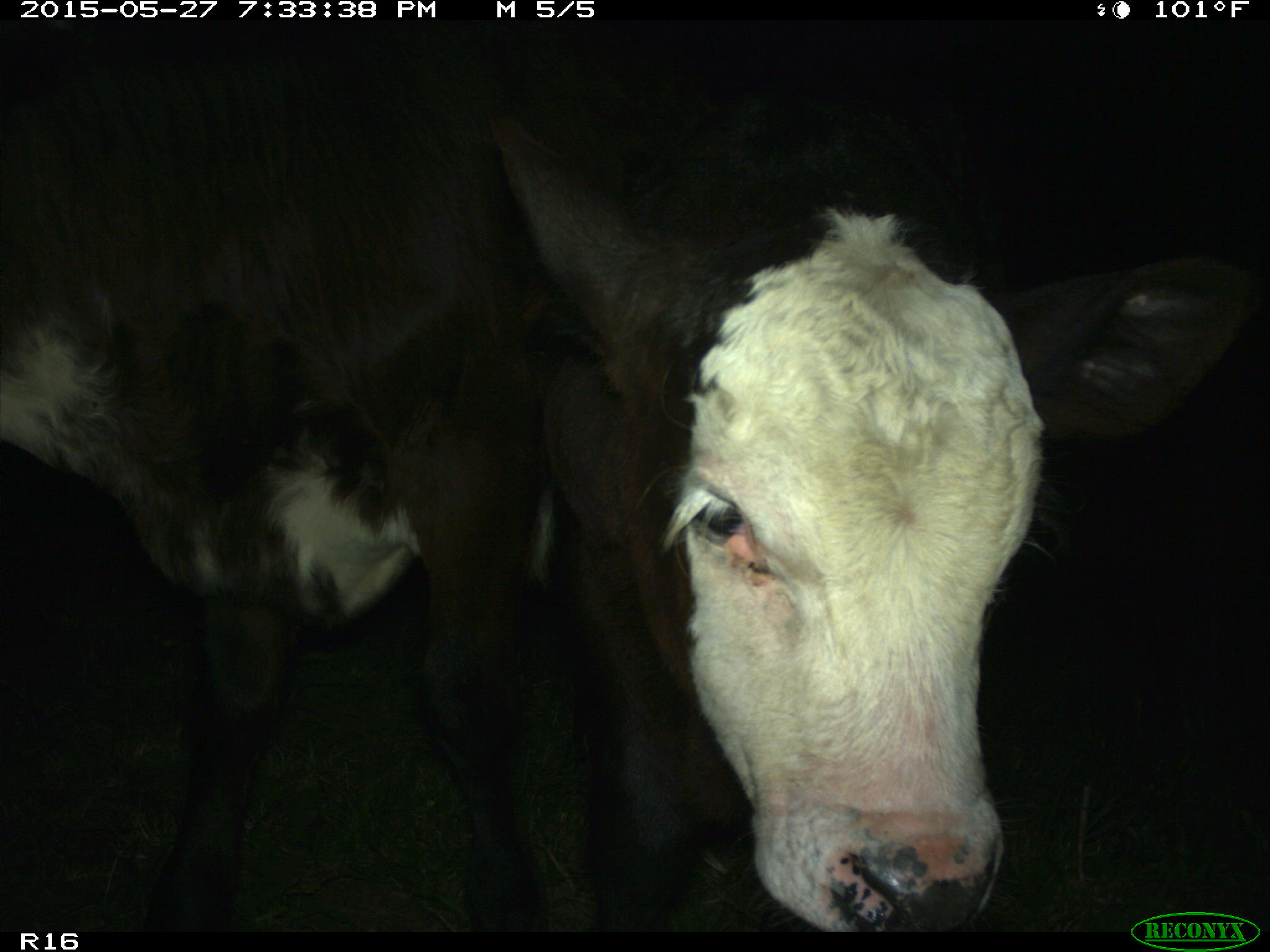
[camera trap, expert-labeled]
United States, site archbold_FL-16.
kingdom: Animalia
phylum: Chordata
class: Mammalia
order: Artiodactyla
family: Bovidae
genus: Bos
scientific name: Bos taurus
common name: domestic cow